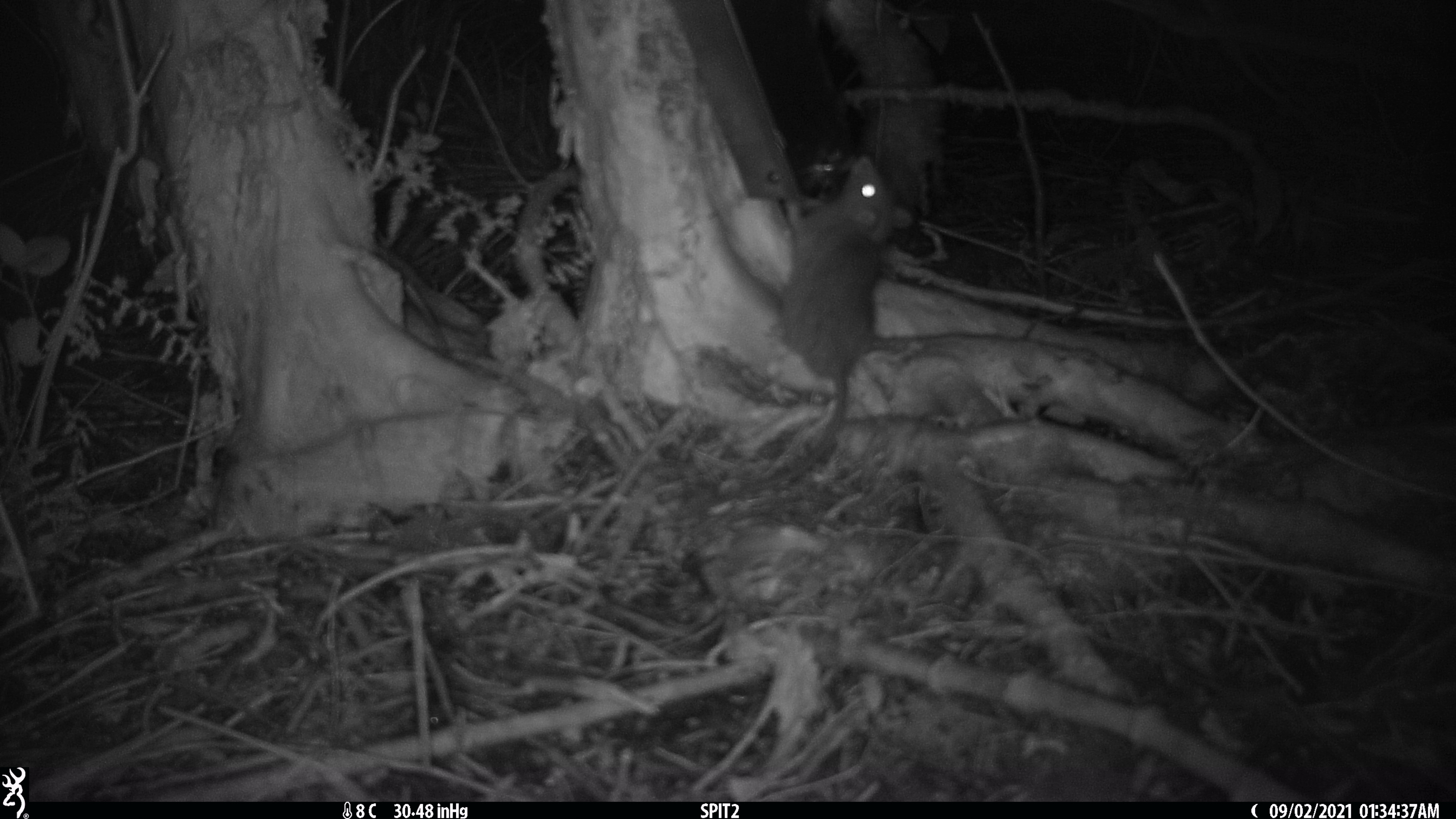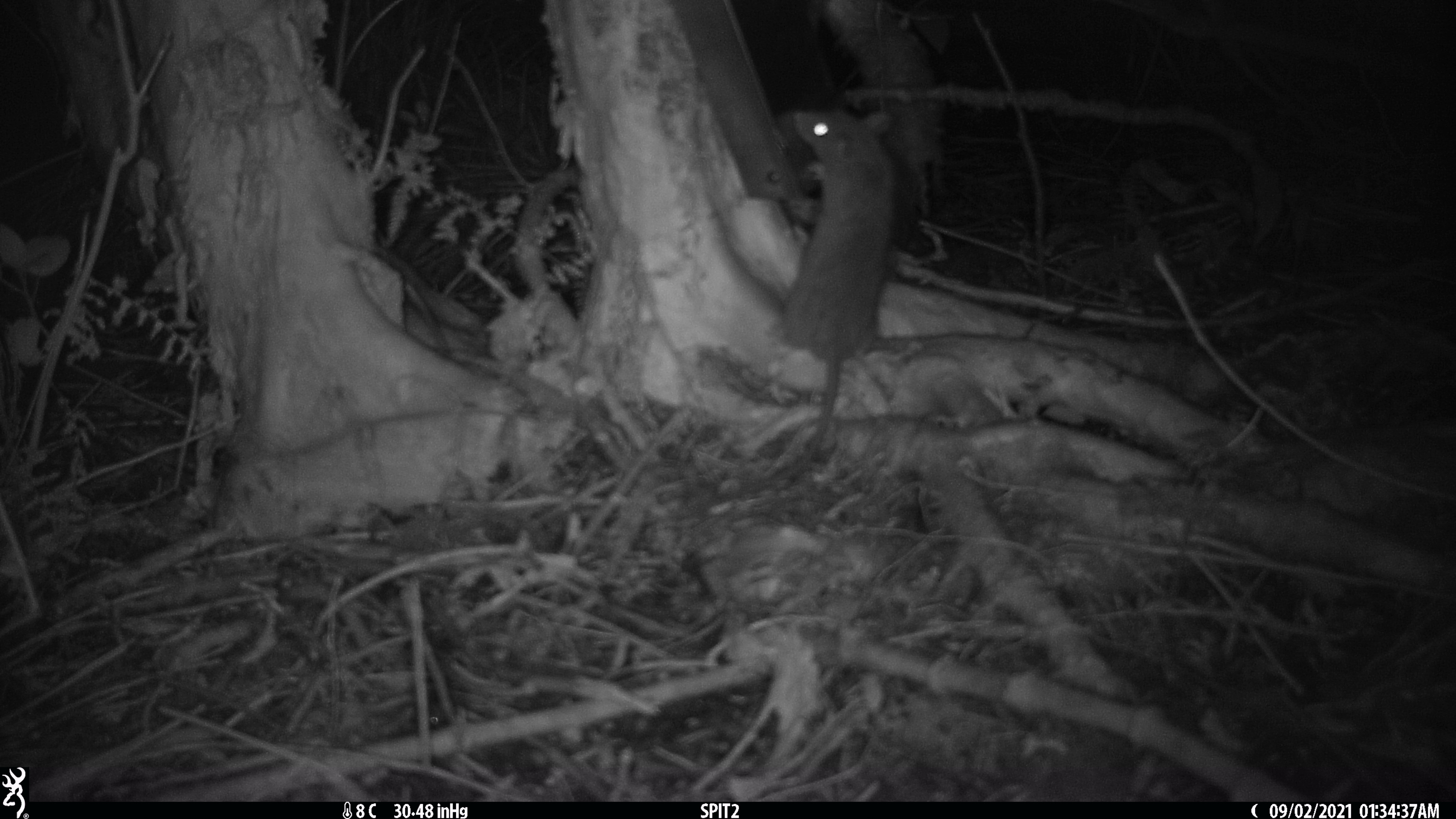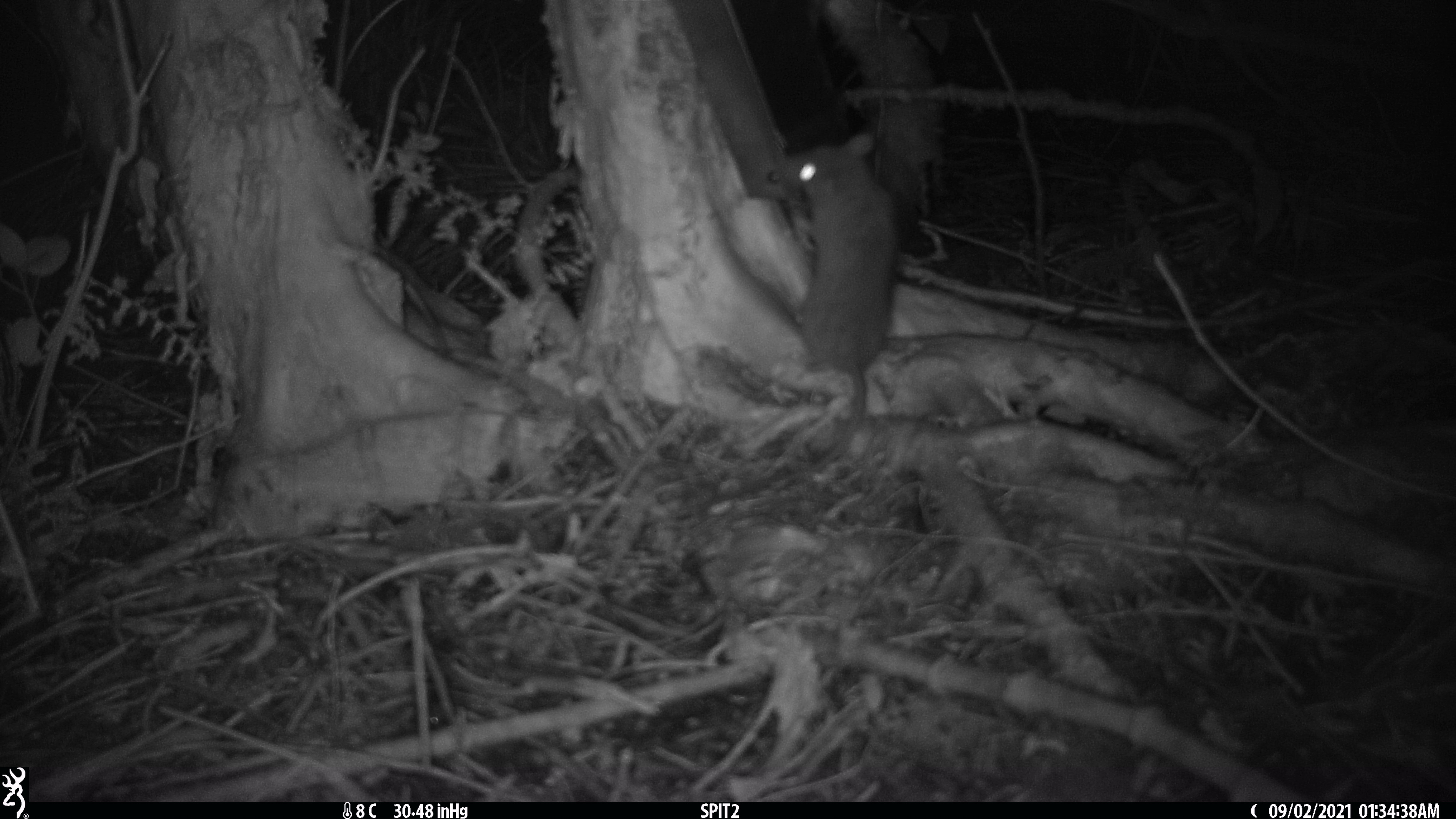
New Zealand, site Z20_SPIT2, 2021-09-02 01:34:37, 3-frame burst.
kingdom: Animalia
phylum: Chordata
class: Mammalia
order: Rodentia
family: Muridae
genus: Rattus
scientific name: Rattus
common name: rat